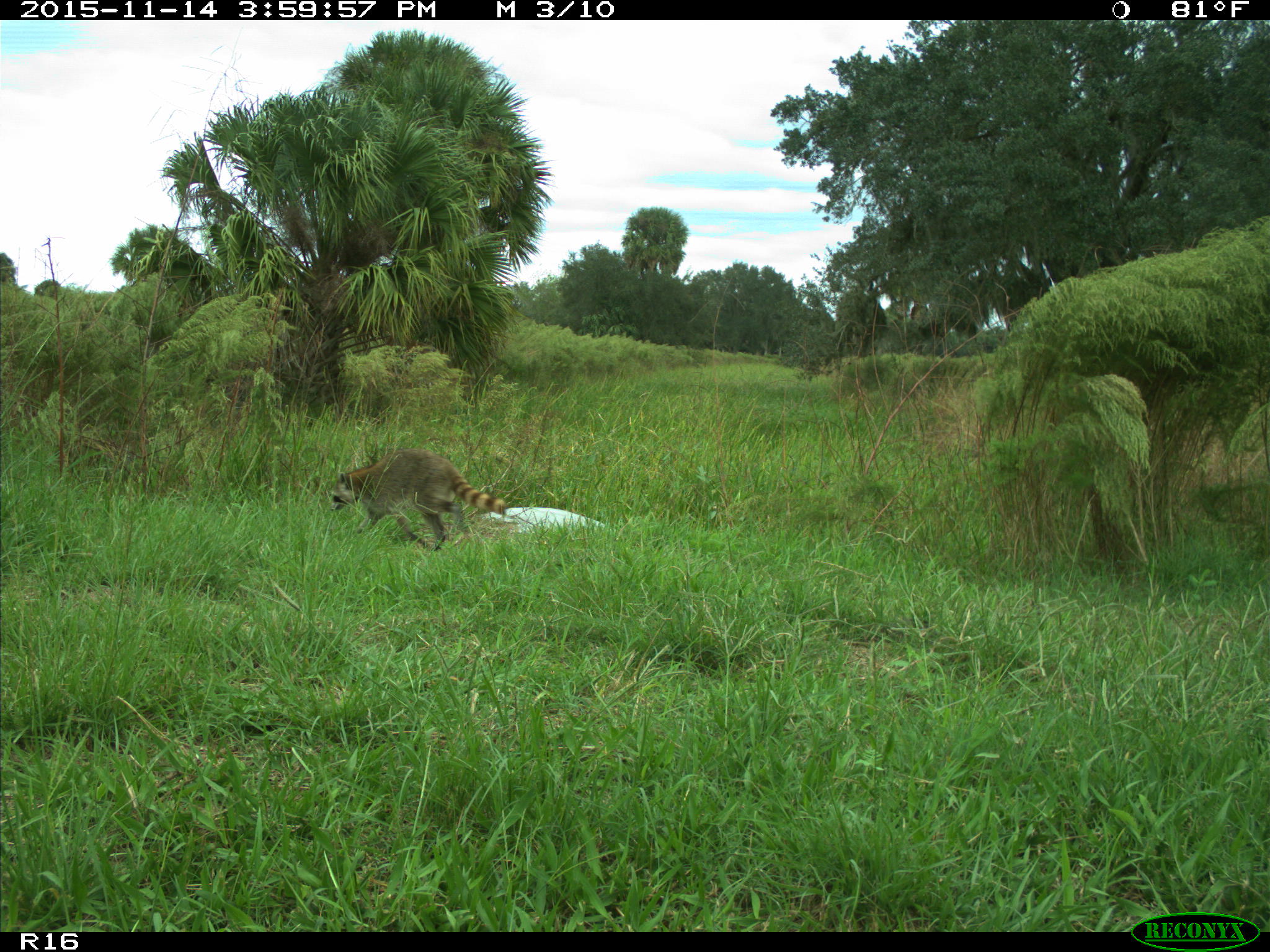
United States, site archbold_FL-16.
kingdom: Animalia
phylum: Chordata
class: Mammalia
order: Carnivora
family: Procyonidae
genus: Procyon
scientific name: Procyon lotor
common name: common raccoon